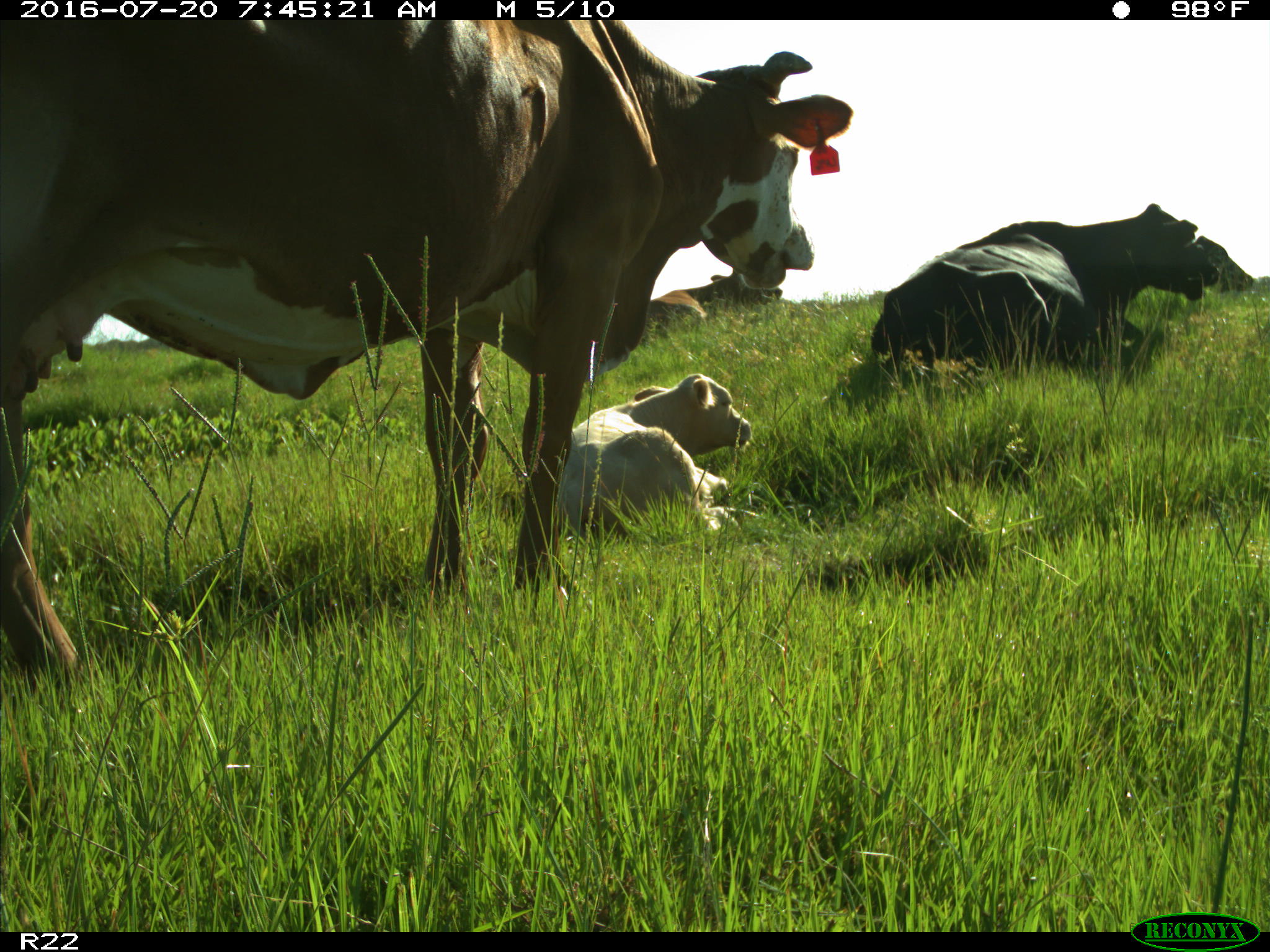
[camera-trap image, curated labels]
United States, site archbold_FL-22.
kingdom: Animalia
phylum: Chordata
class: Mammalia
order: Artiodactyla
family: Bovidae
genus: Bos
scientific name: Bos taurus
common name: domestic cow